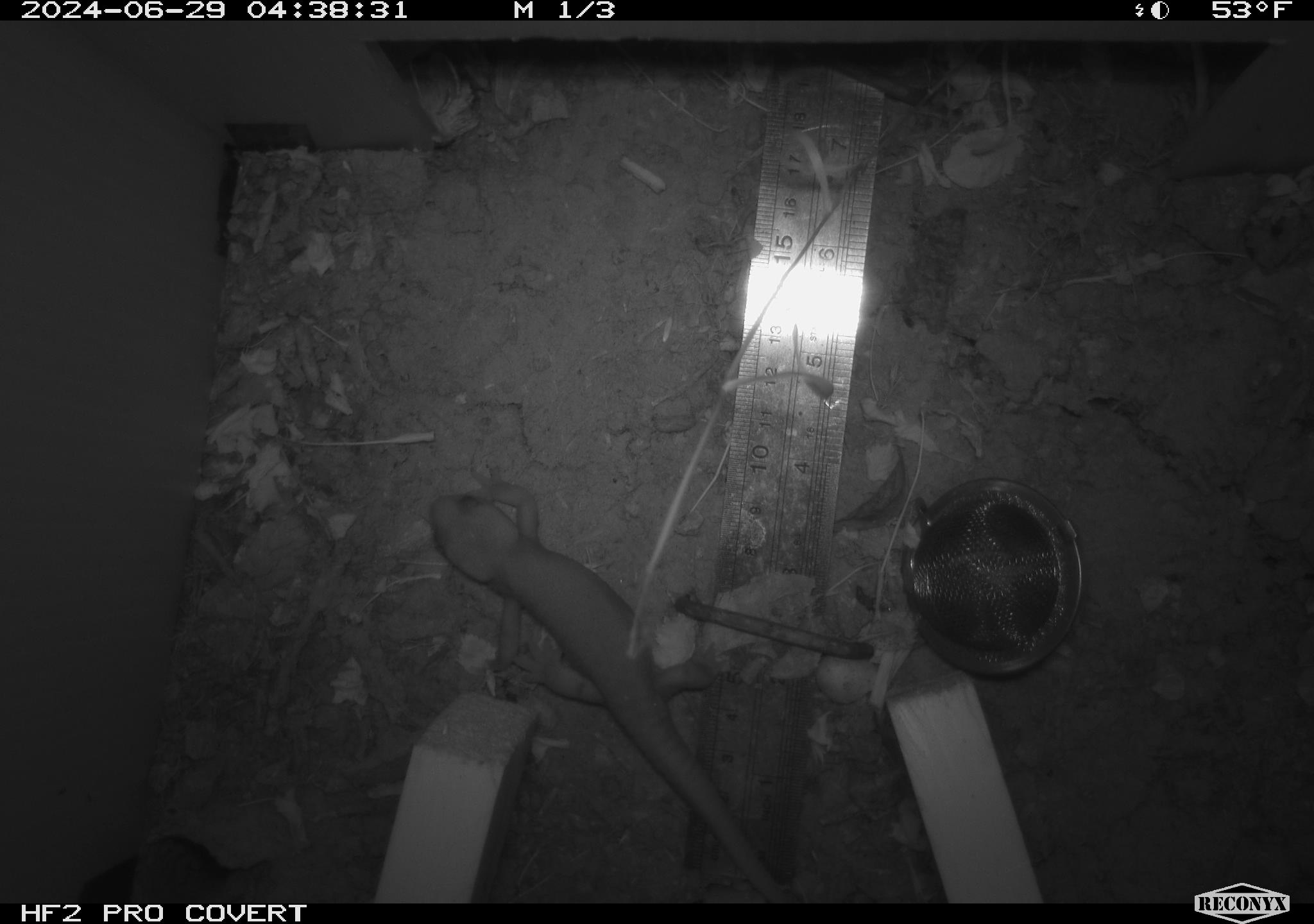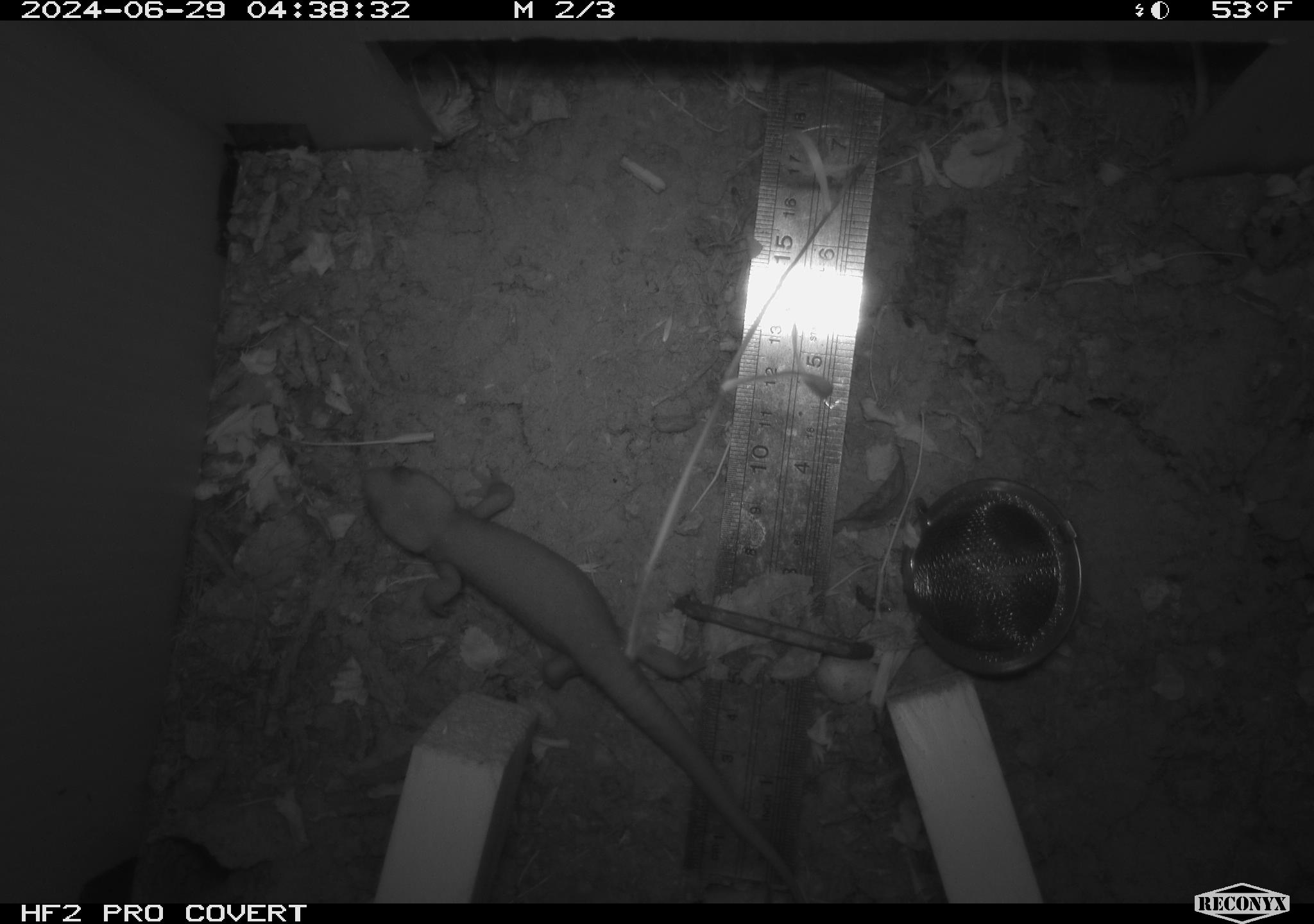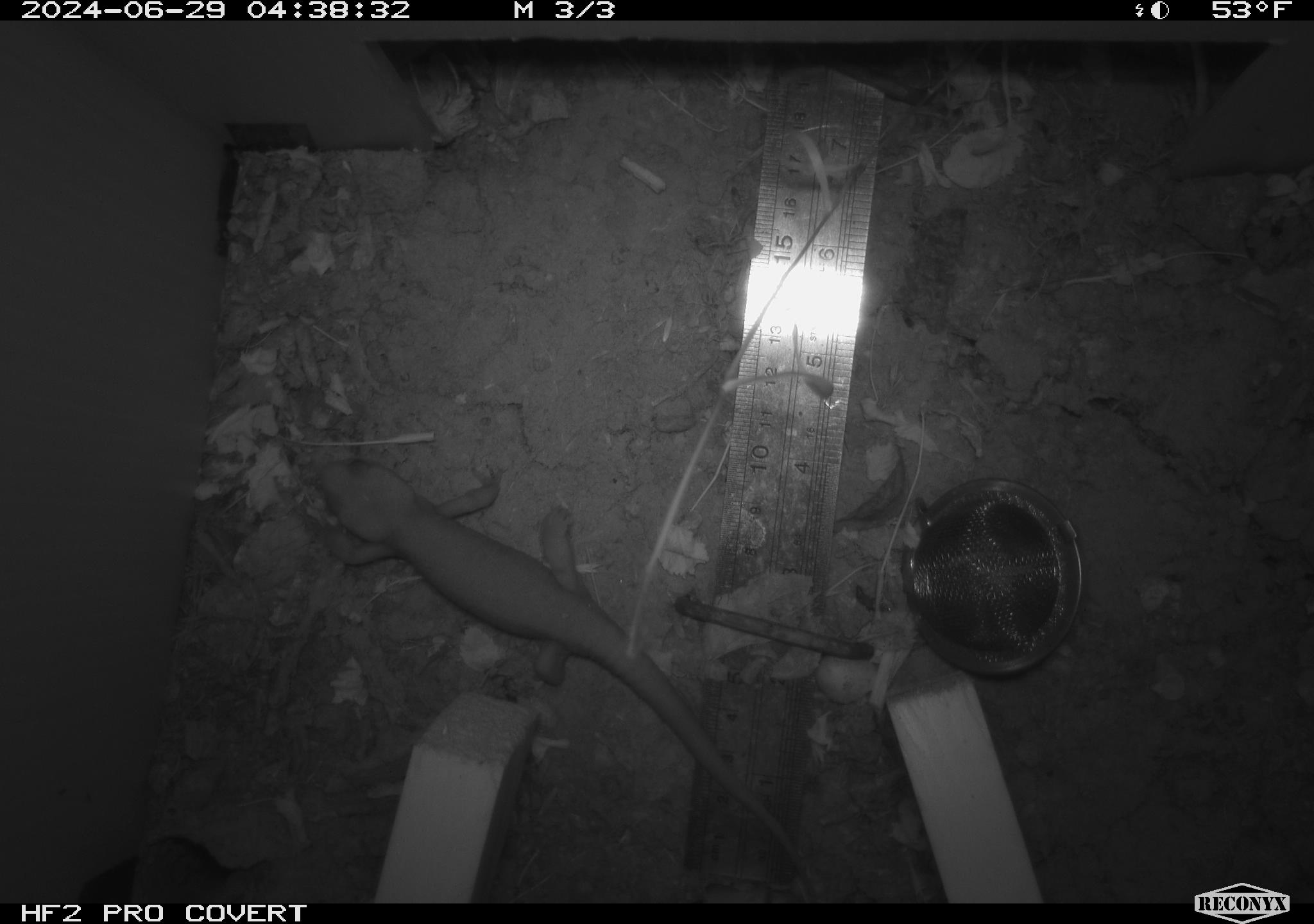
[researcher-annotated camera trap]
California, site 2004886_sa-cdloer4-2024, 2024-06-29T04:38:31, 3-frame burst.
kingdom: Animalia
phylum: Chordata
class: Amphibia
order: Caudata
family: Salamandridae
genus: Taricha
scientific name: Taricha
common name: pacific newts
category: taricha species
Taricha species (pacific newts) (Taricha).